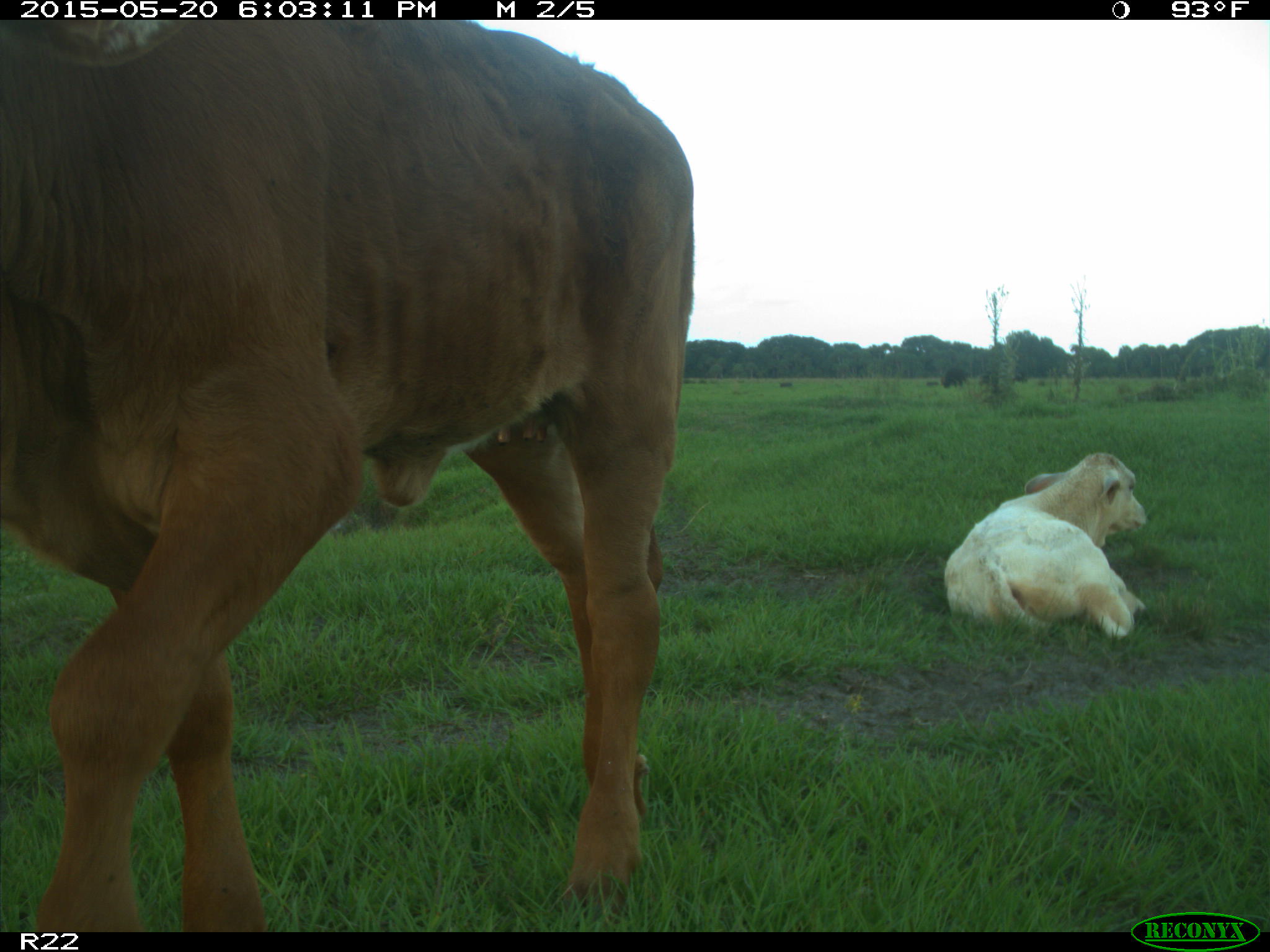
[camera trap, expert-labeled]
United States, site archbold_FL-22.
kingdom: Animalia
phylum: Chordata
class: Mammalia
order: Artiodactyla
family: Bovidae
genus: Bos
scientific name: Bos taurus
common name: domestic cow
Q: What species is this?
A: Bos taurus (domestic cow).